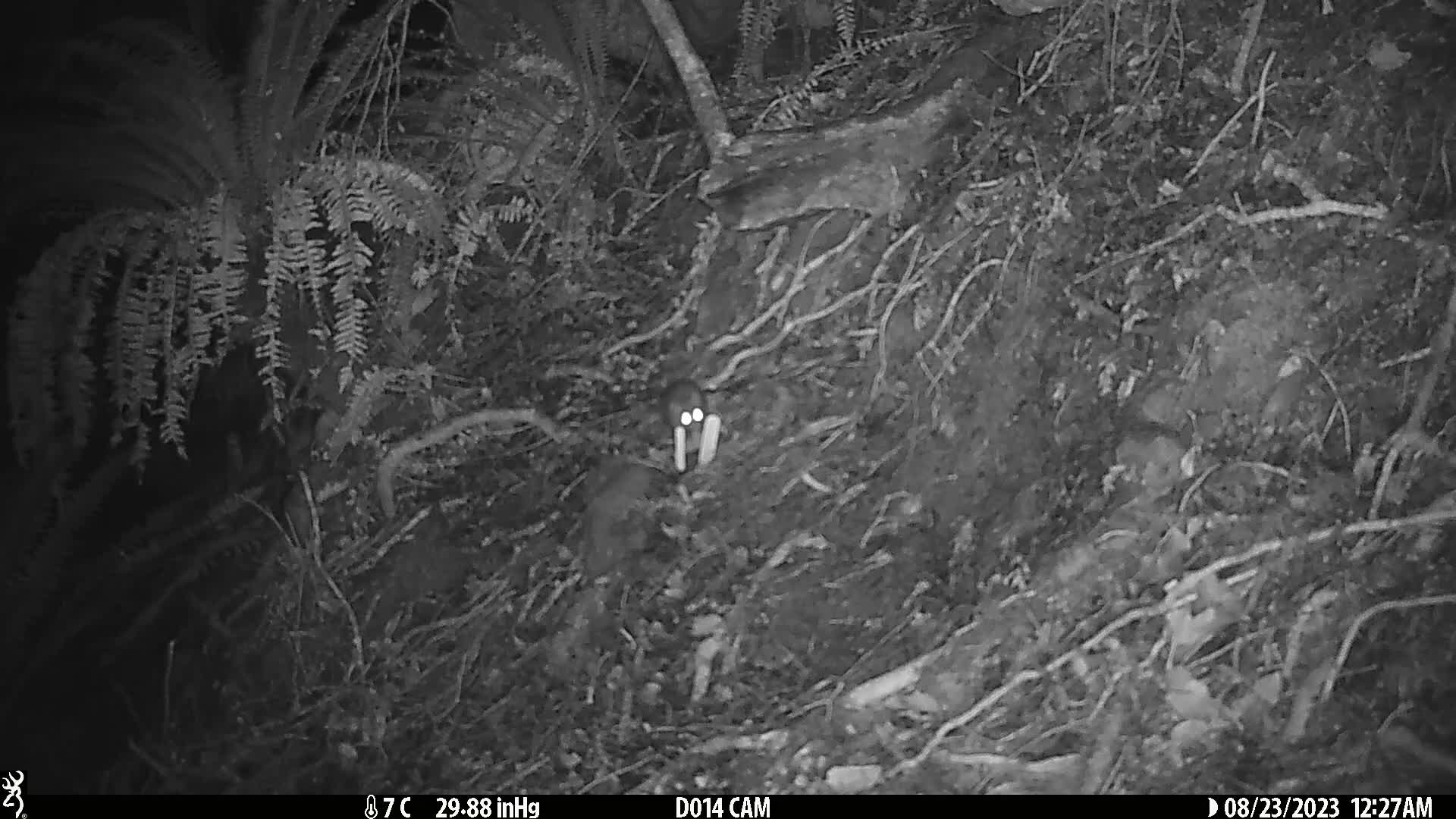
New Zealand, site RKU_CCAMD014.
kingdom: Animalia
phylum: Chordata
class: Mammalia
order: Rodentia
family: Muridae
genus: Rattus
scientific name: Rattus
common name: rat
Rat (Rattus).